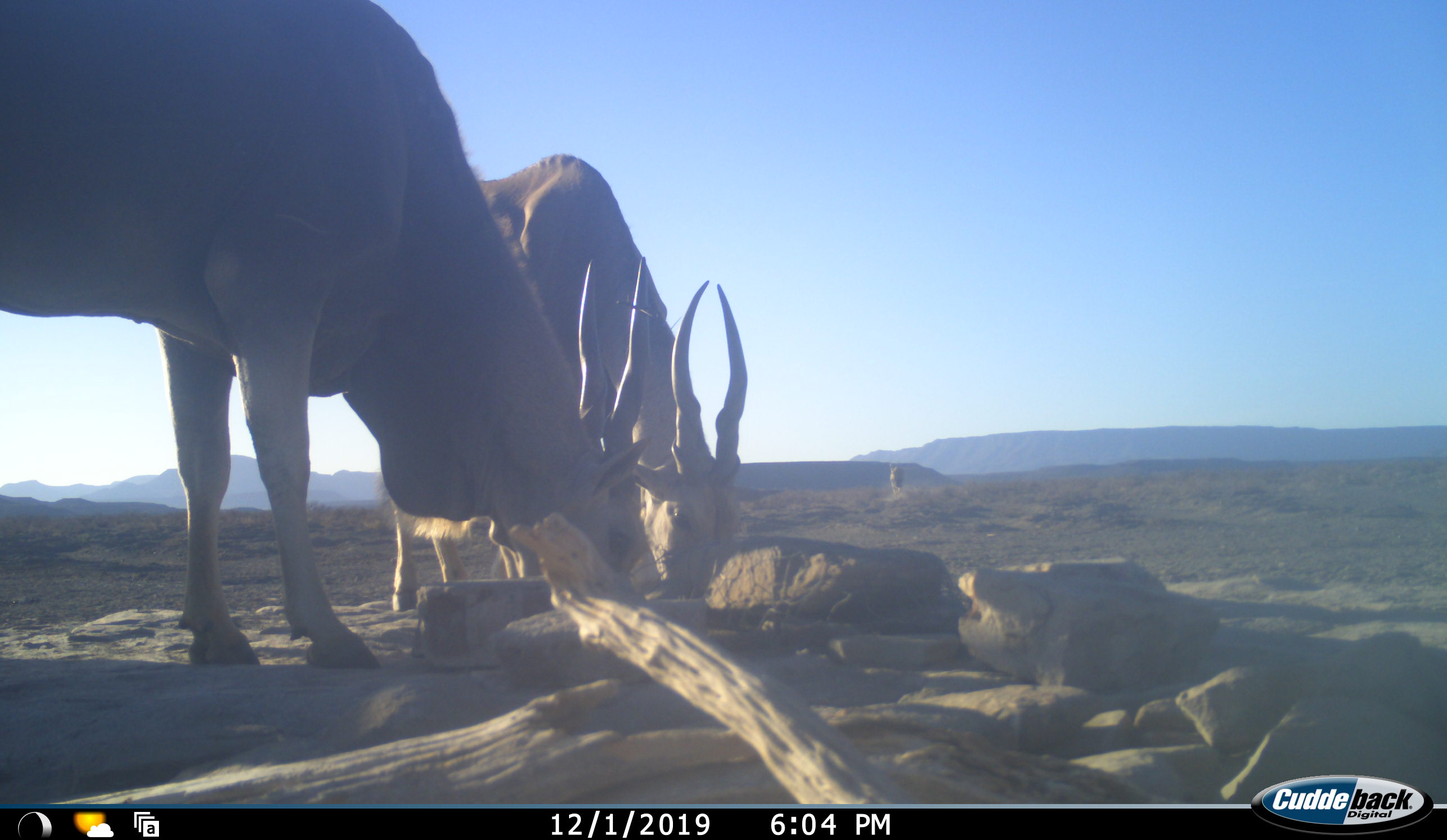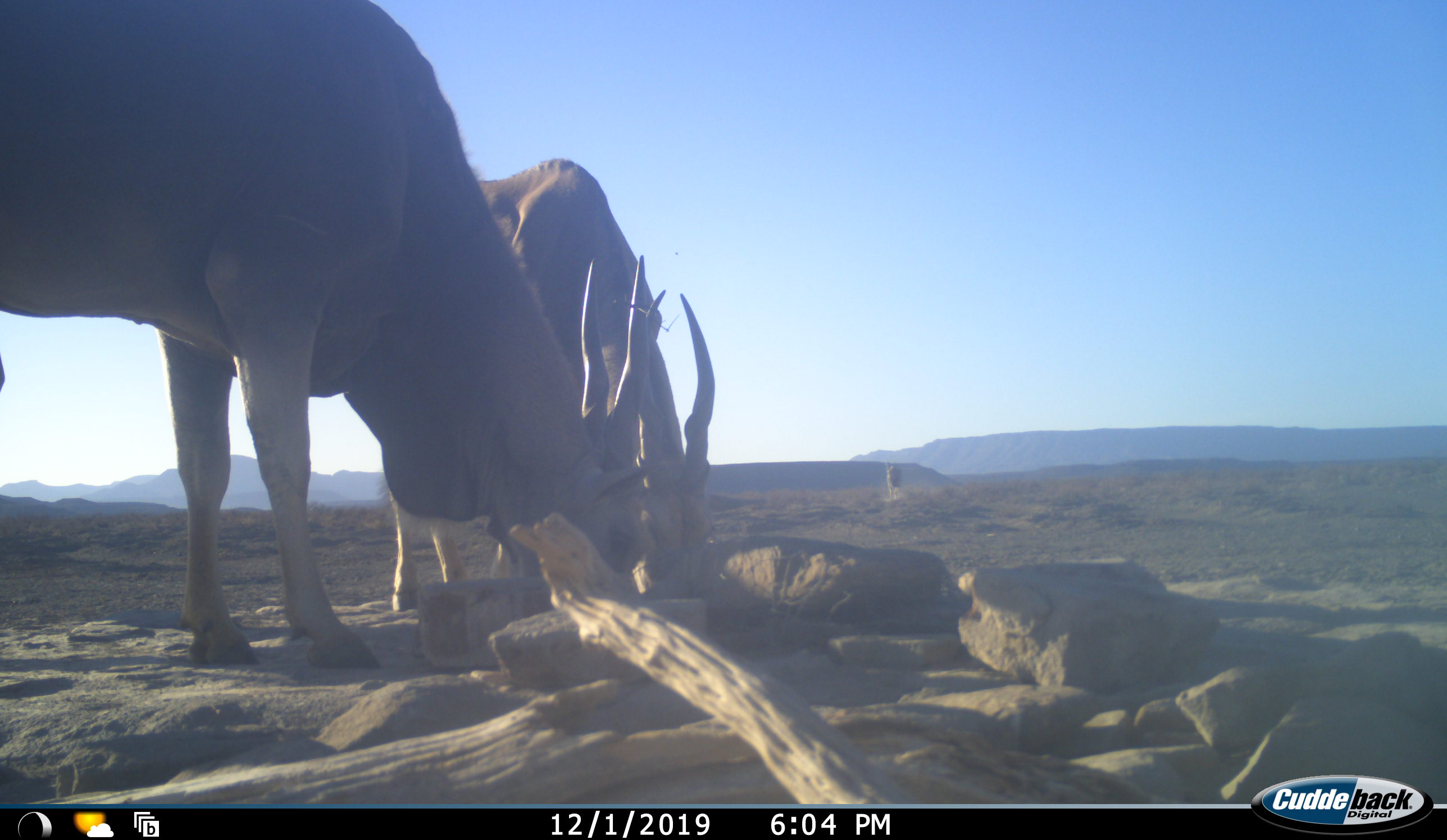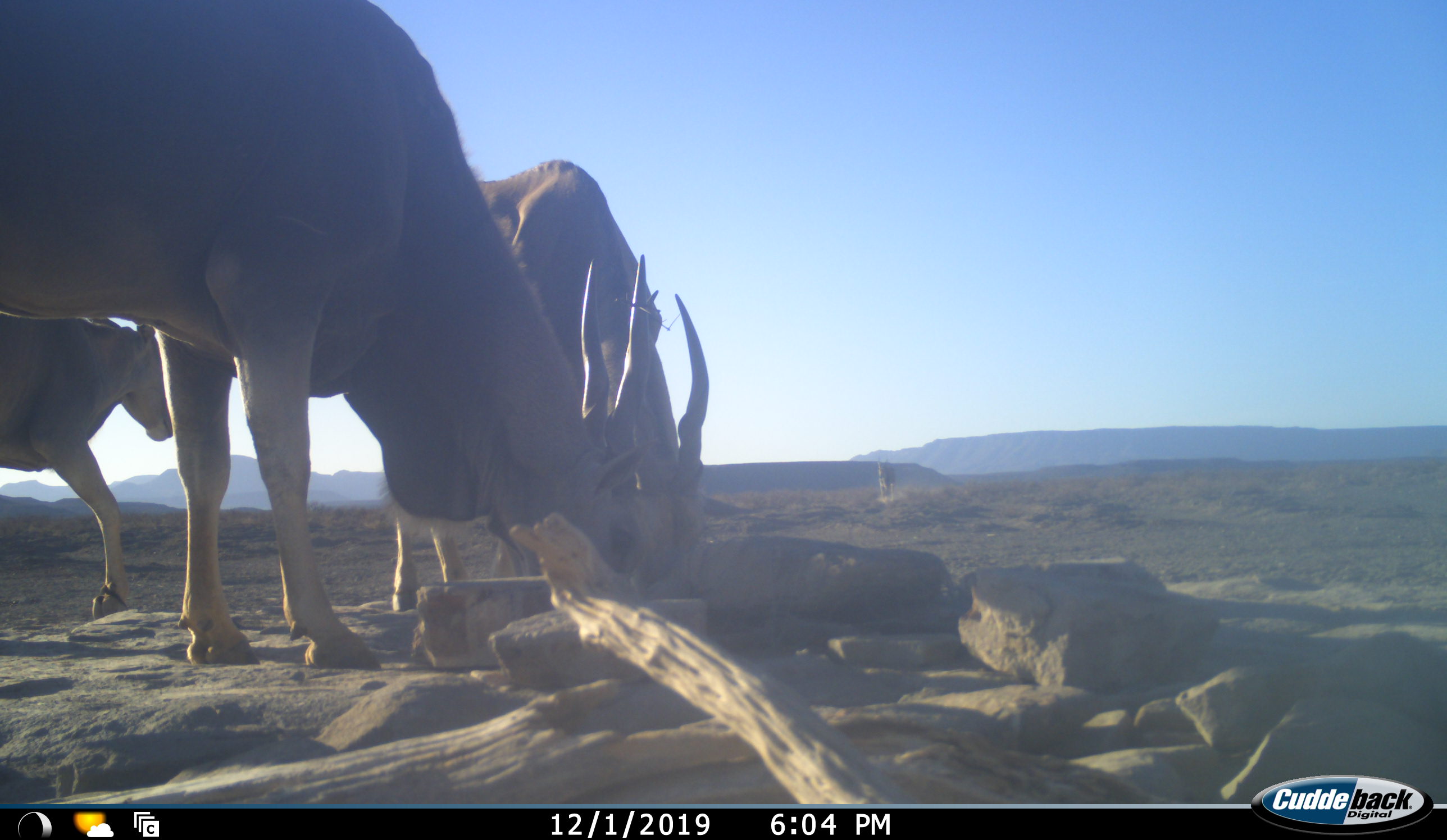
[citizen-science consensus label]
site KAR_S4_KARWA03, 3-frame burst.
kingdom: Animalia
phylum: Chordata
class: Mammalia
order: Artiodactyla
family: Bovidae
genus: Tragelaphus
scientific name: Tragelaphus oryx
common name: eland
Eland (Tragelaphus oryx), count 3. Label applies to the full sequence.